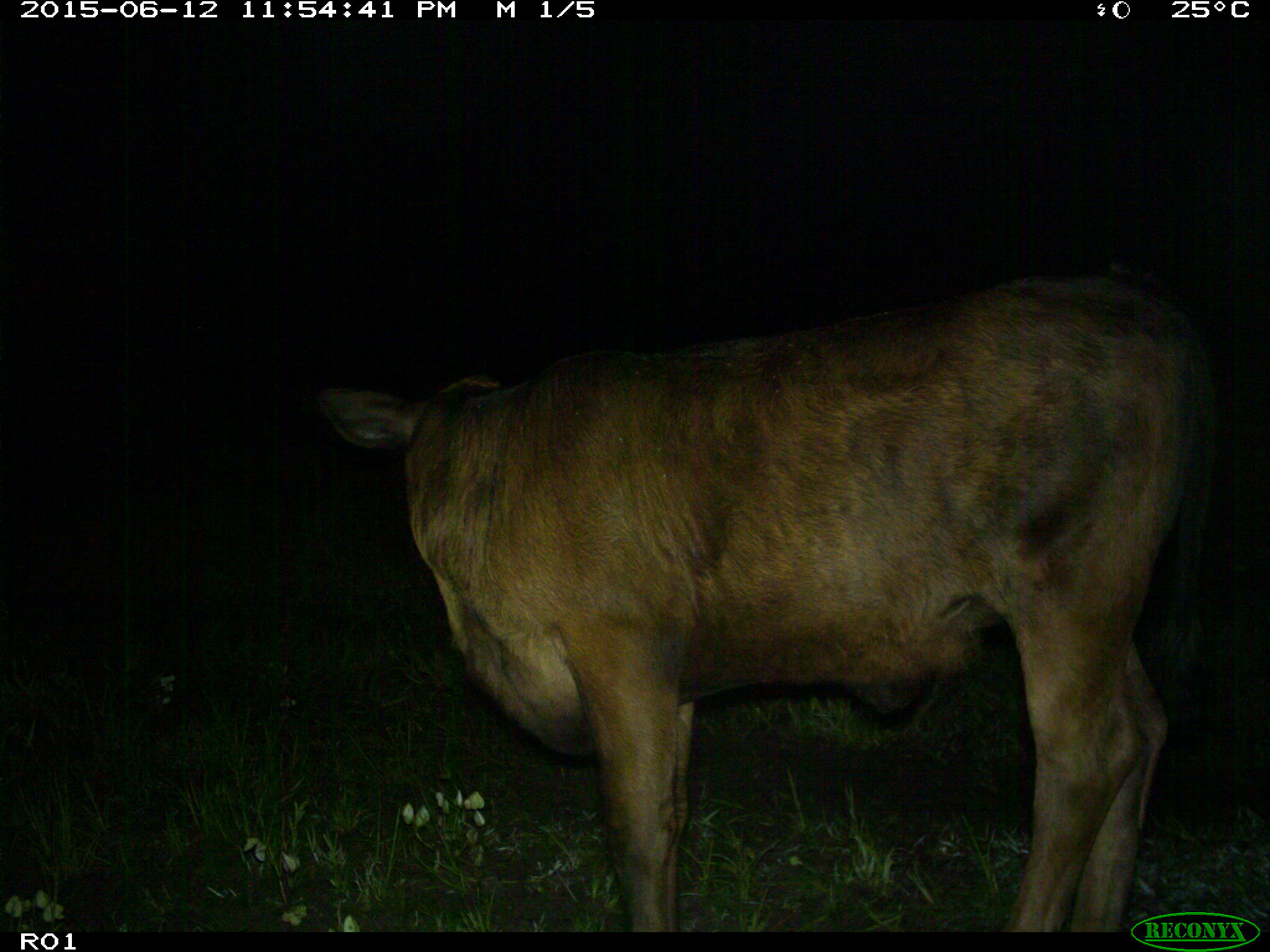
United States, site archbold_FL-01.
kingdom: Animalia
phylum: Chordata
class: Mammalia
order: Artiodactyla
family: Bovidae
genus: Bos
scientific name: Bos taurus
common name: domestic cow